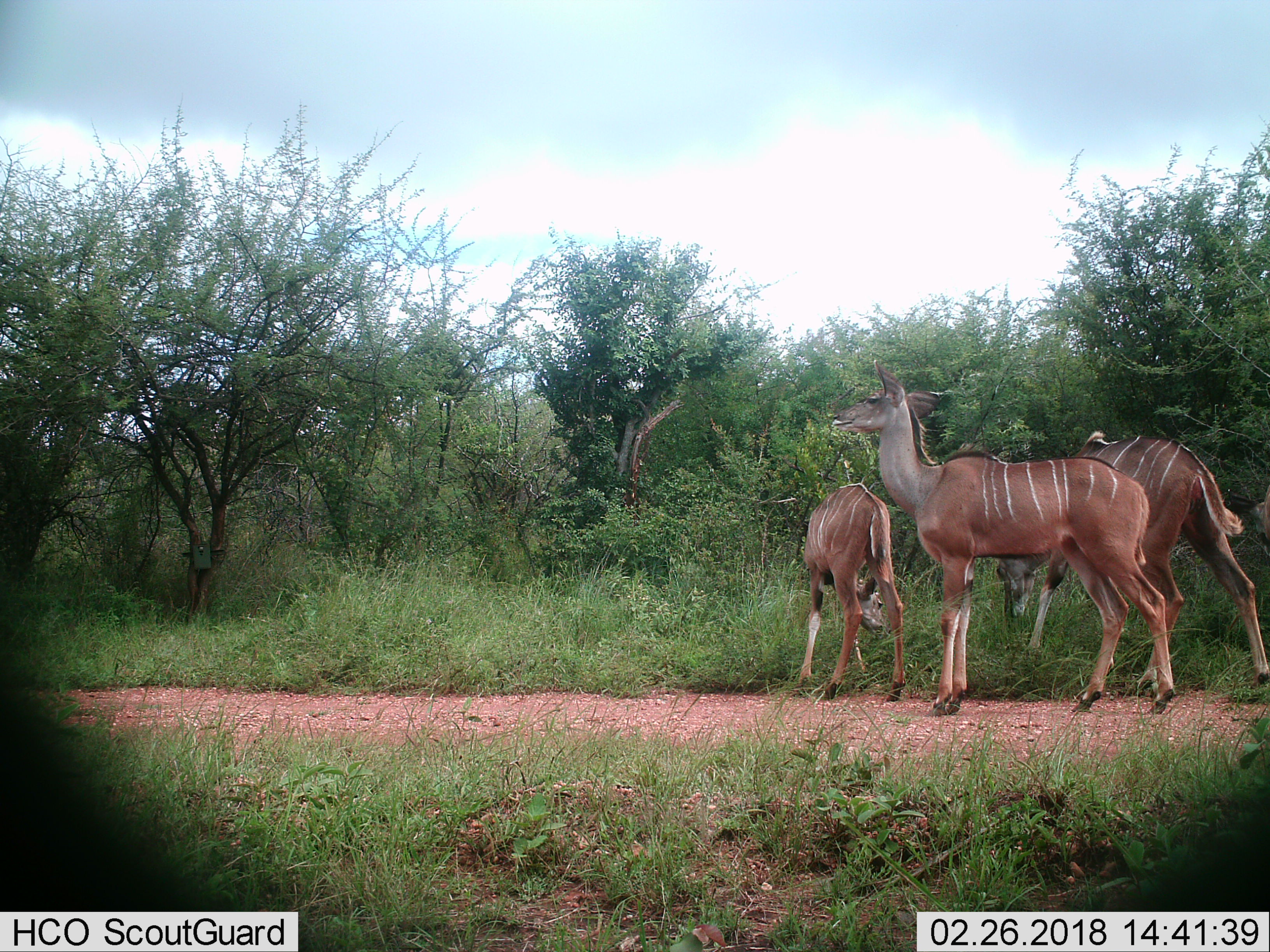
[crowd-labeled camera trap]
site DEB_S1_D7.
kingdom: Animalia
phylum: Chordata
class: Mammalia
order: Artiodactyla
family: Bovidae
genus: Tragelaphus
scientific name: Tragelaphus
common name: kudu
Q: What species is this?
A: Kudu (Tragelaphus).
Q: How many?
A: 3.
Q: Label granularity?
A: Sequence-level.